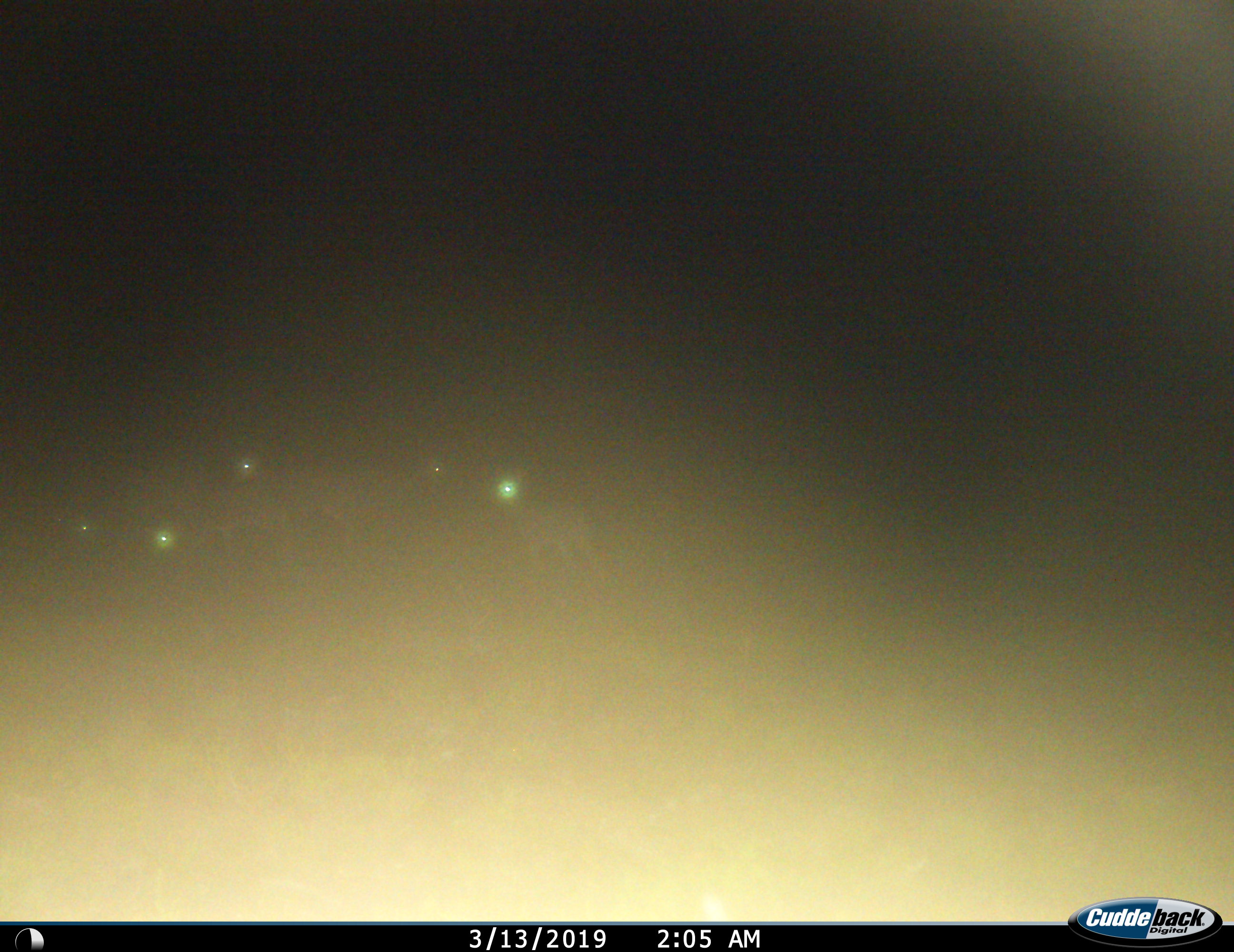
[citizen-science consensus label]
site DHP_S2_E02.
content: unidentified animal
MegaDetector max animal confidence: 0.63